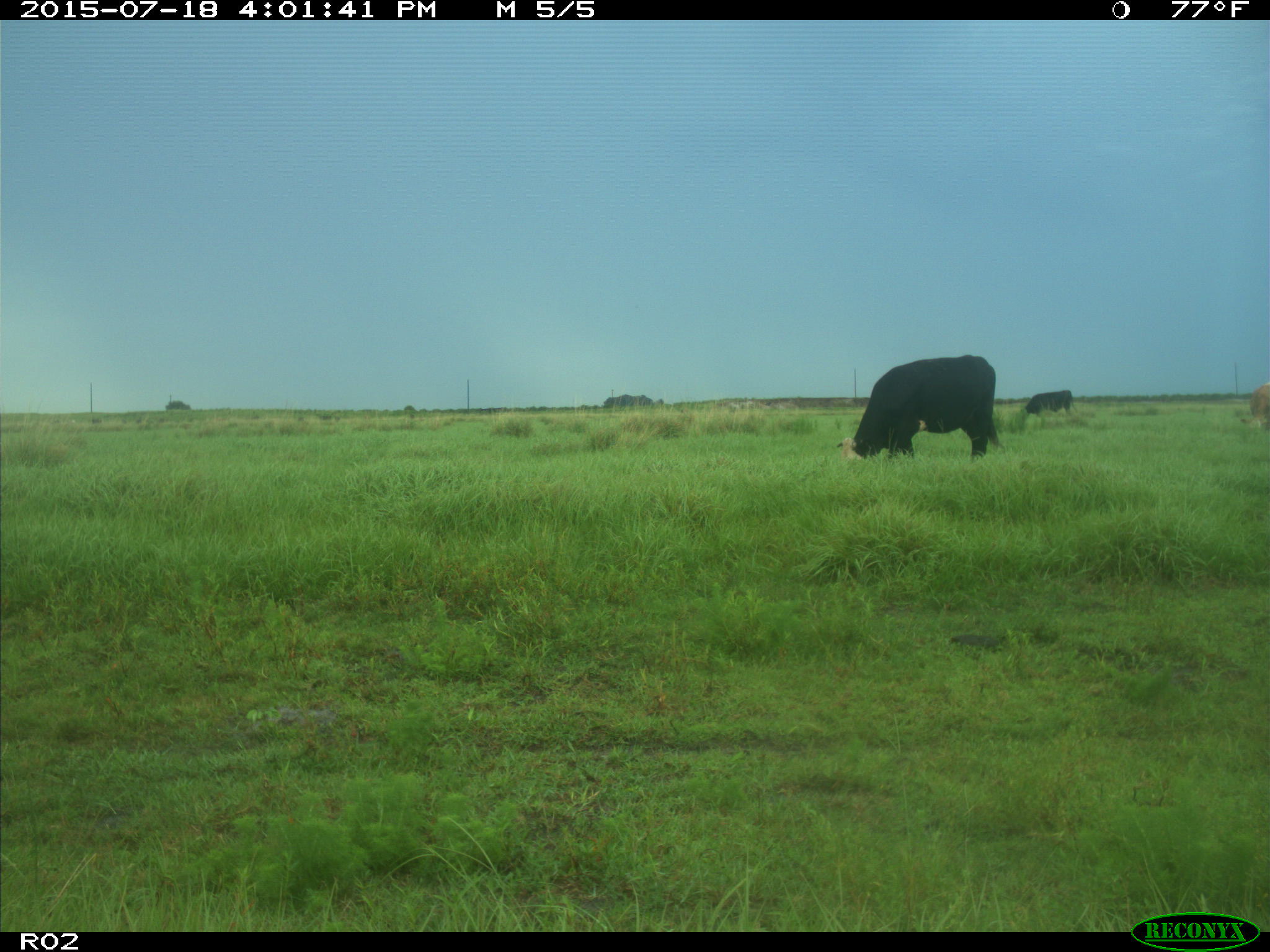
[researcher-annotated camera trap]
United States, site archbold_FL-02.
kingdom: Animalia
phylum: Chordata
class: Mammalia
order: Artiodactyla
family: Bovidae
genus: Bos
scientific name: Bos taurus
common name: domestic cow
Bos taurus (domestic cow).